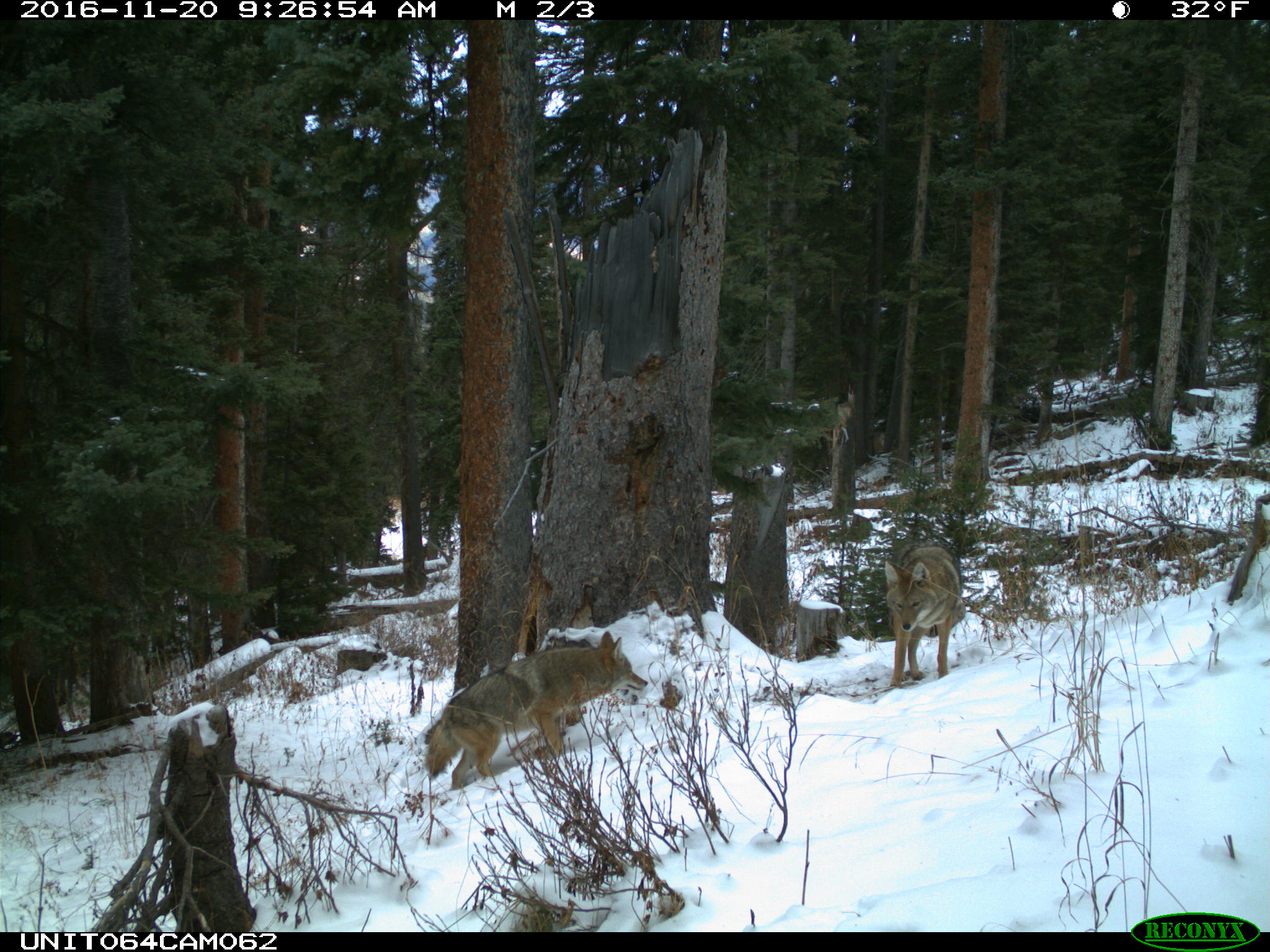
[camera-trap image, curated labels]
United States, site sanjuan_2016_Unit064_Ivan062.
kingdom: Animalia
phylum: Chordata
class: Mammalia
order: Carnivora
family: Canidae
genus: Canis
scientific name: Canis latrans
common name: coyote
Canis latrans (coyote).